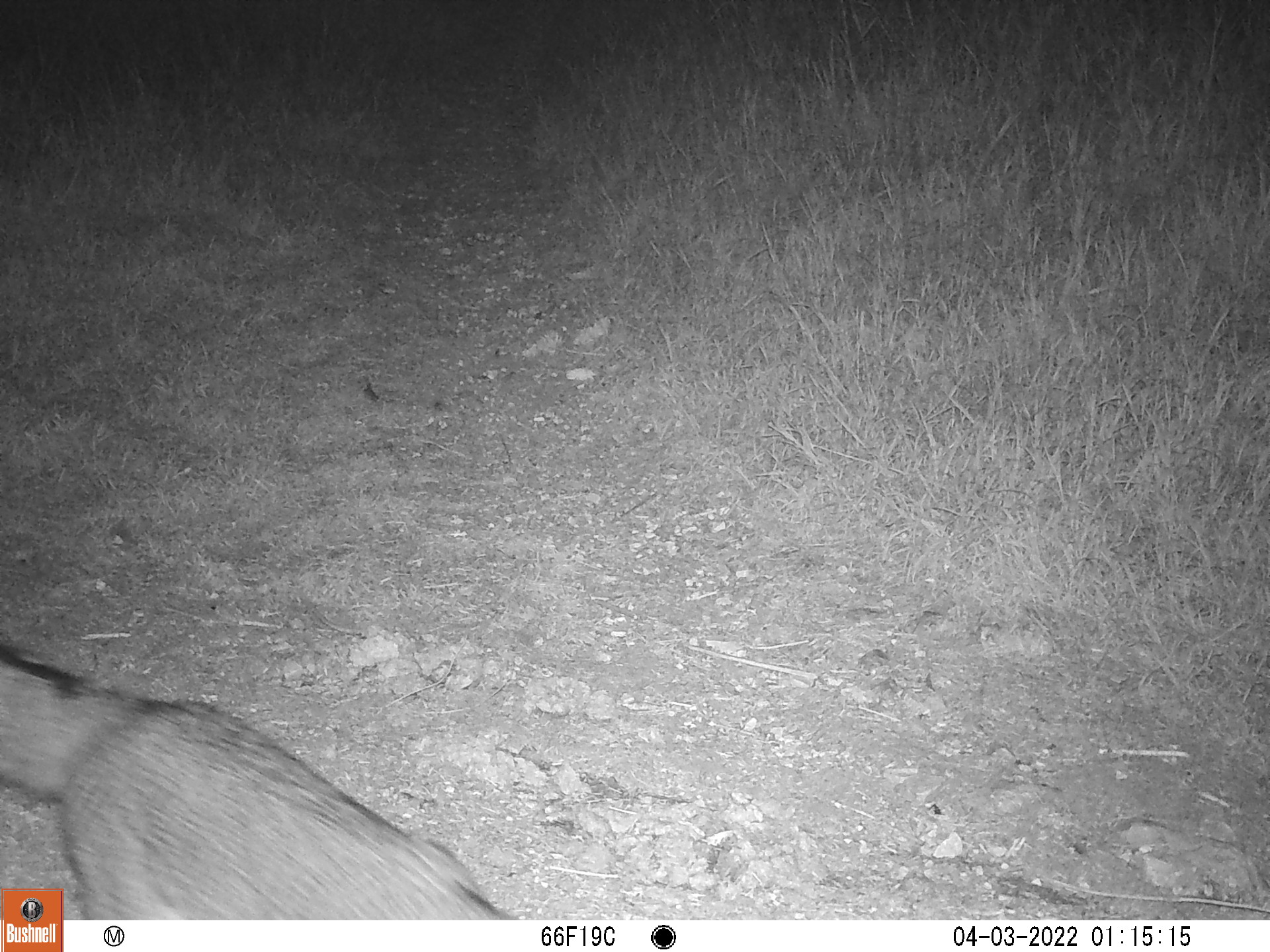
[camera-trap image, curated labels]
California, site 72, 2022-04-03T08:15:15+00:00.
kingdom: Animalia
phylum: Chordata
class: Mammalia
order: Carnivora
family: Canidae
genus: Urocyon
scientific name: Urocyon cinereoargenteus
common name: gray fox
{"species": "gray fox (Urocyon cinereoargenteus)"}